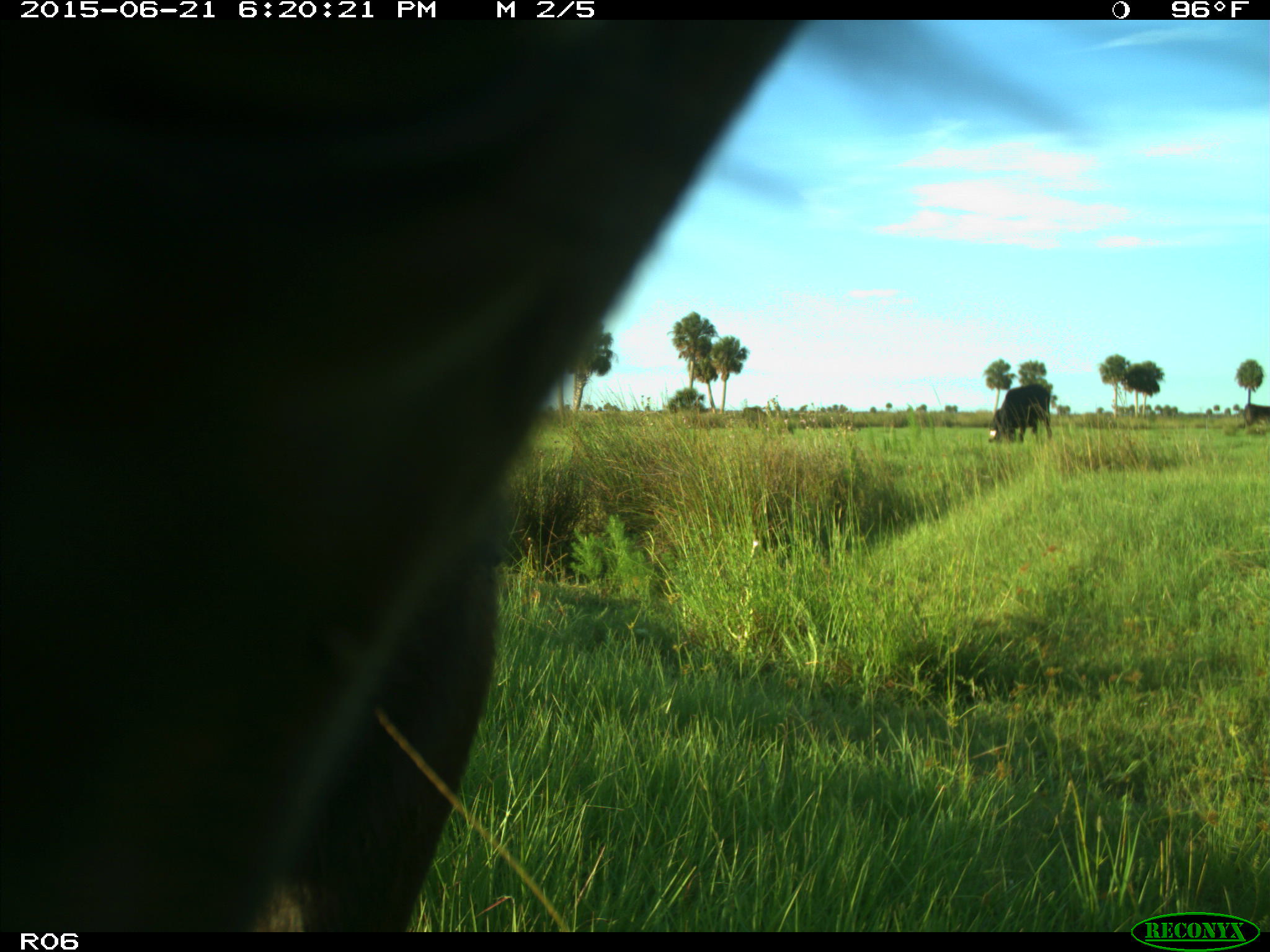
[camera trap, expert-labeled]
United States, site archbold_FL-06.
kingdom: Animalia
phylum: Chordata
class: Mammalia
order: Artiodactyla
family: Bovidae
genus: Bos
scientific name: Bos taurus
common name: domestic cow